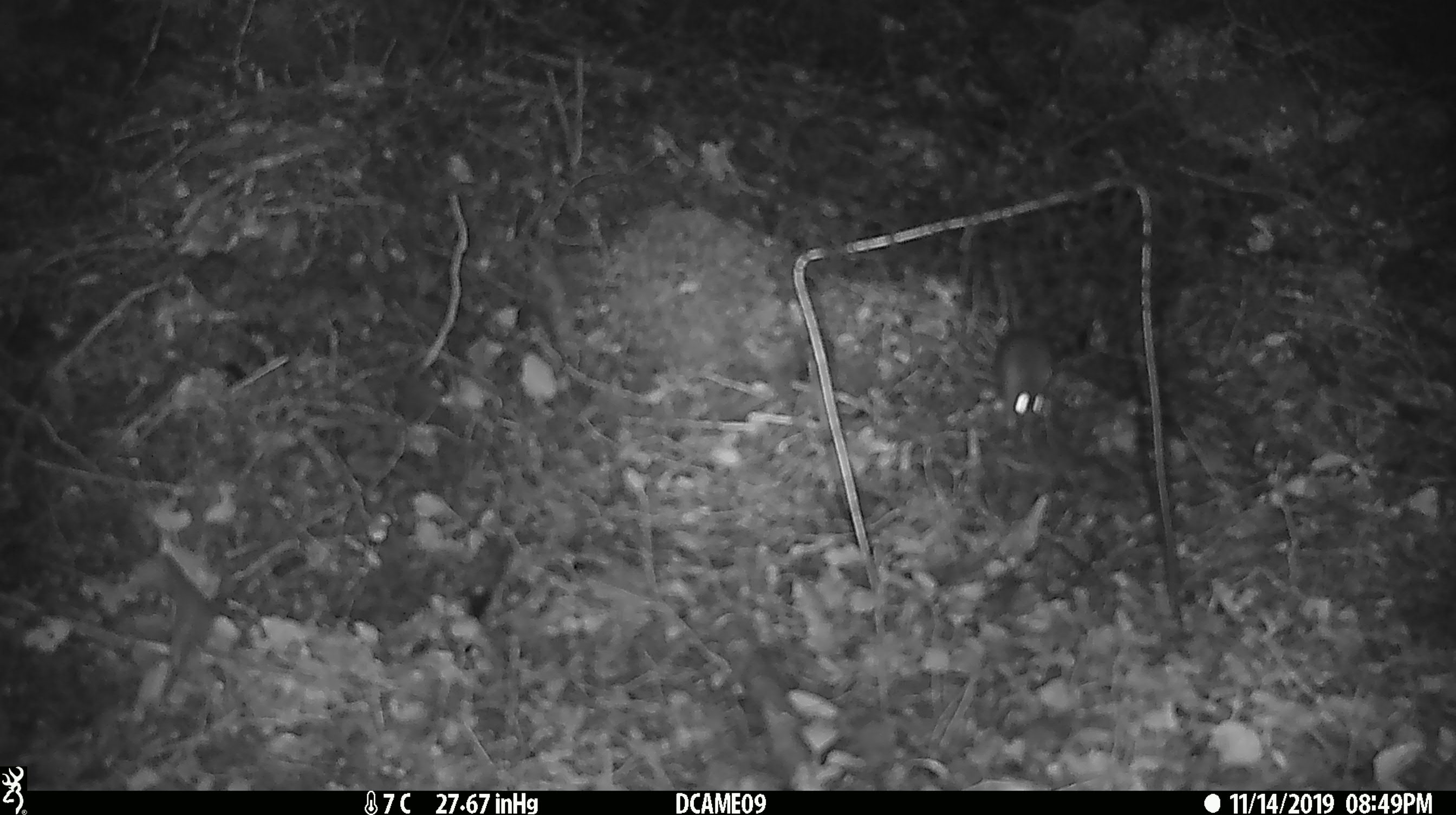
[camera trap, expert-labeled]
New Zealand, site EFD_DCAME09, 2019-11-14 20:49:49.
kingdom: Animalia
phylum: Chordata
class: Mammalia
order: Rodentia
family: Muridae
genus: Mus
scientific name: Mus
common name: mouse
Mouse (Mus).